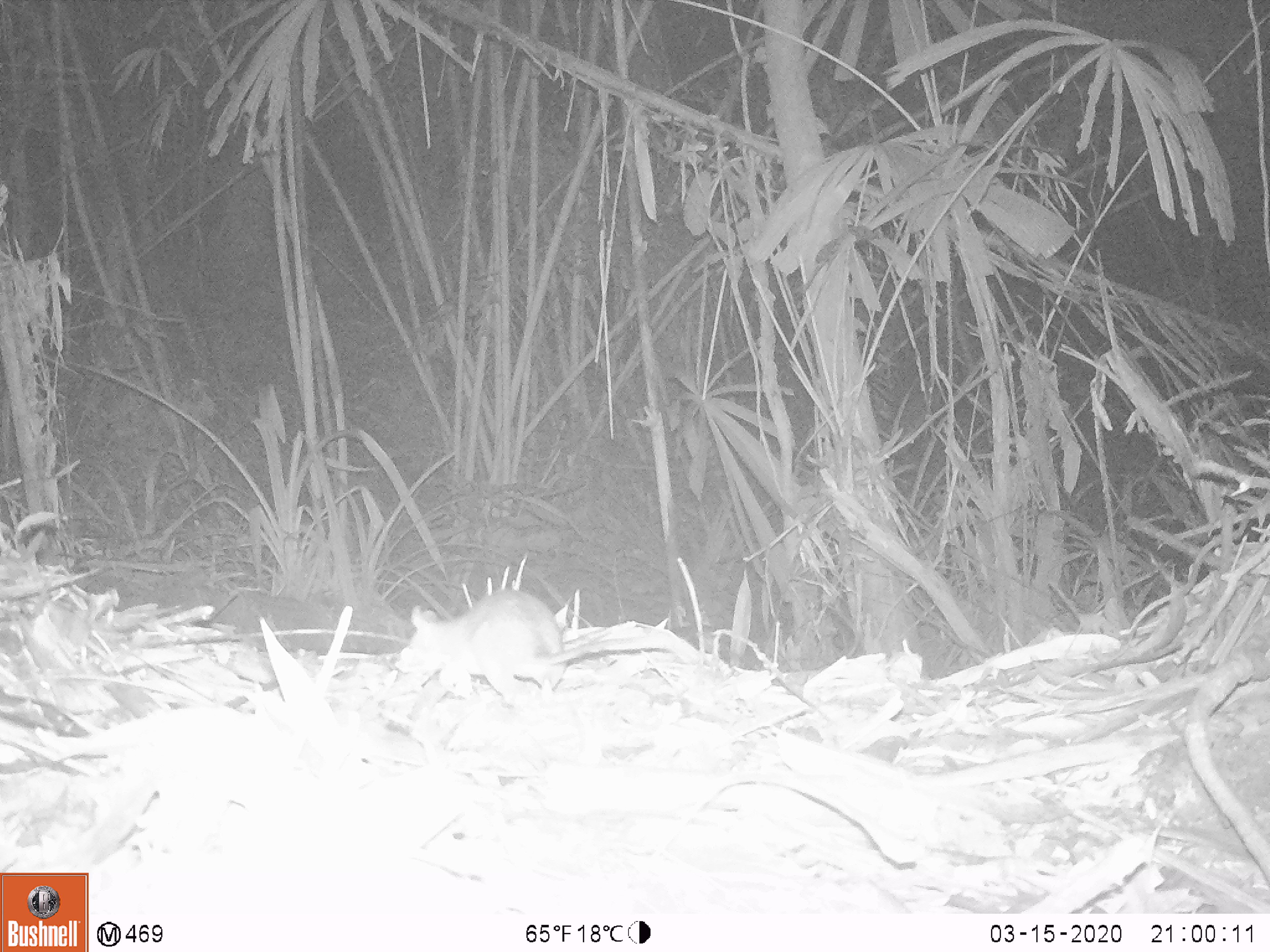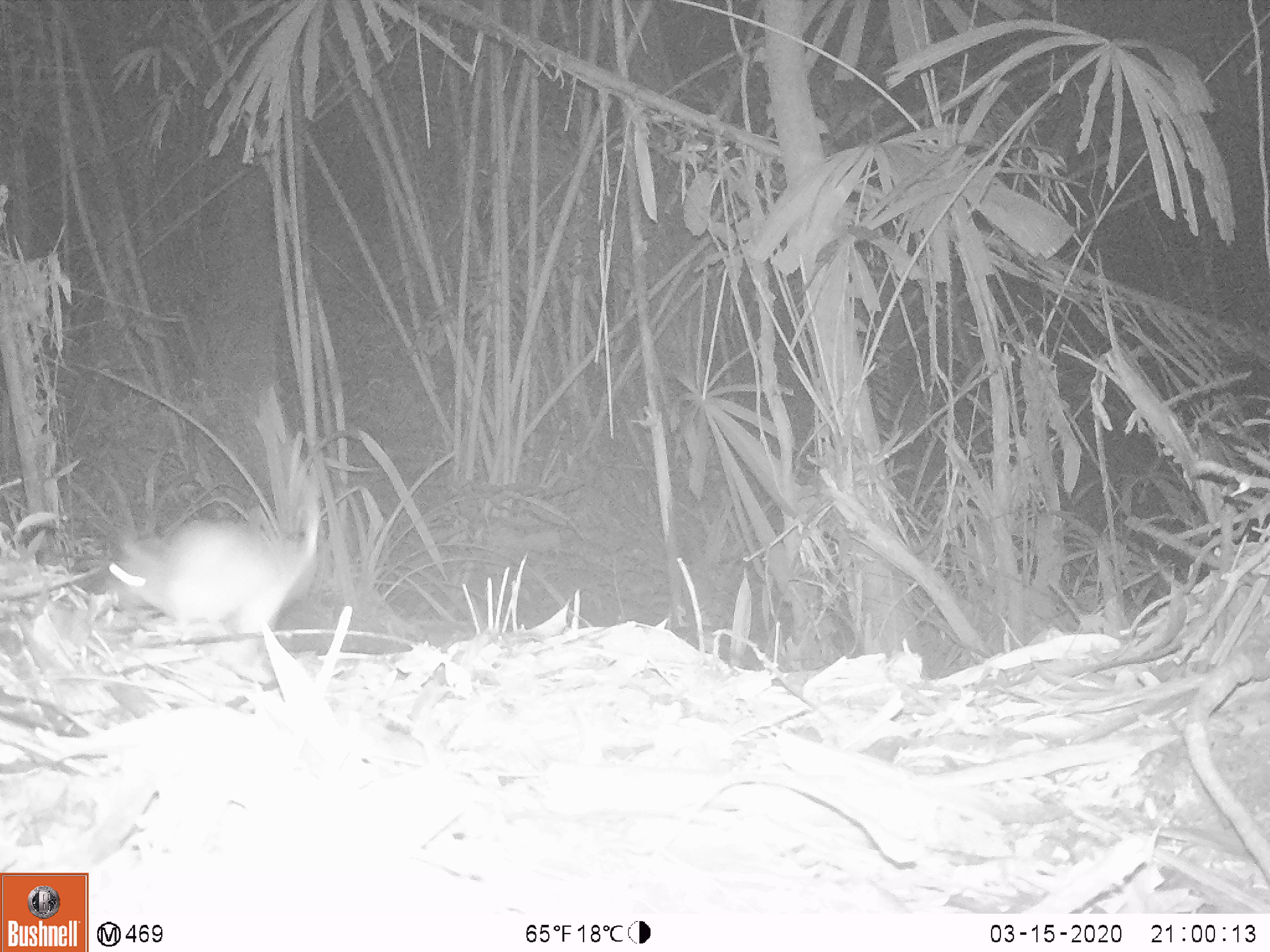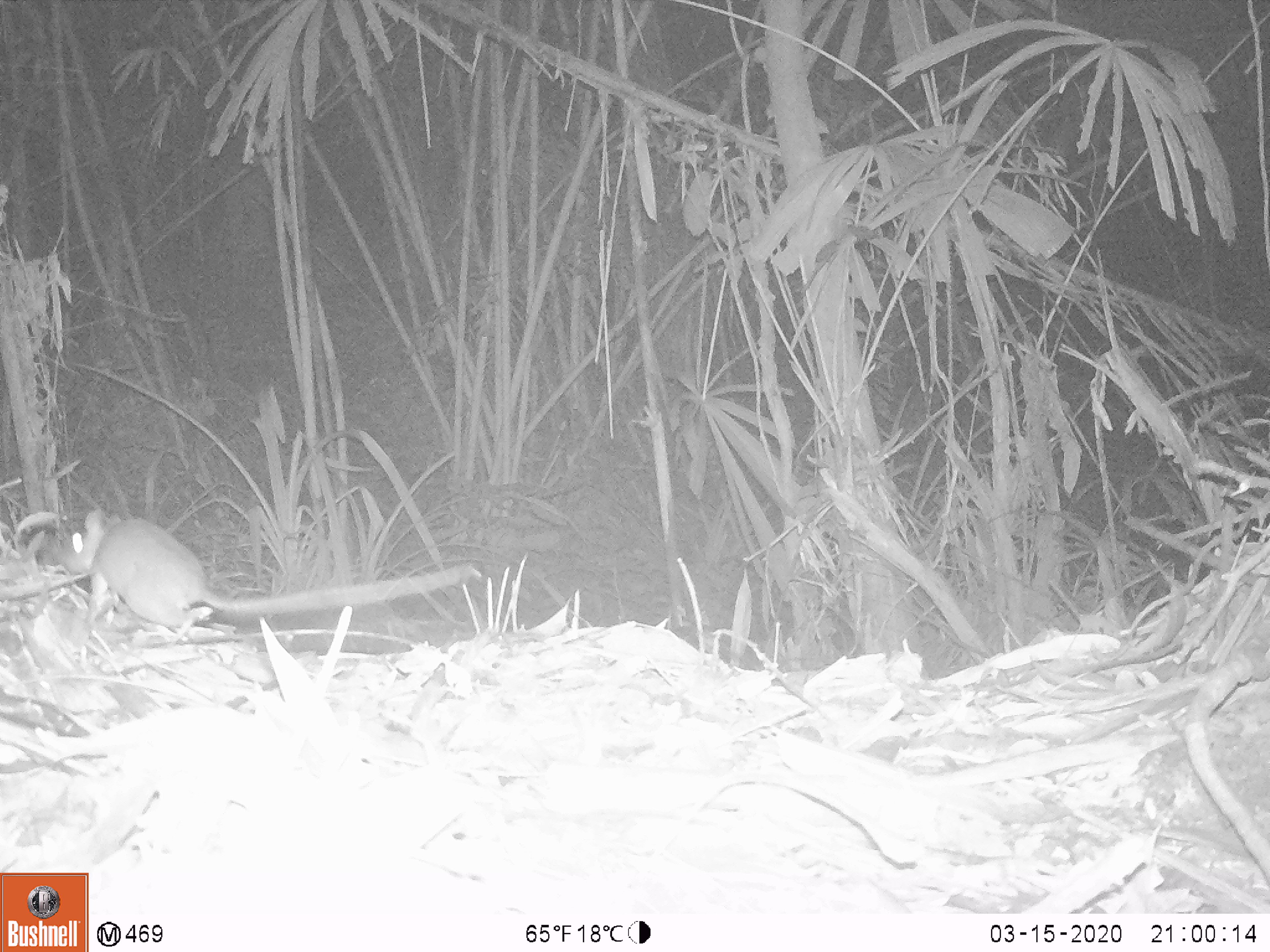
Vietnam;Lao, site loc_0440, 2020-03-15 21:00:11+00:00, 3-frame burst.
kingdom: Animalia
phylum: Chordata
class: Mammalia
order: Rodentia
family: Muridae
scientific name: Muridae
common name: old-world mice and rats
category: unidentified murid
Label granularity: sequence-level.